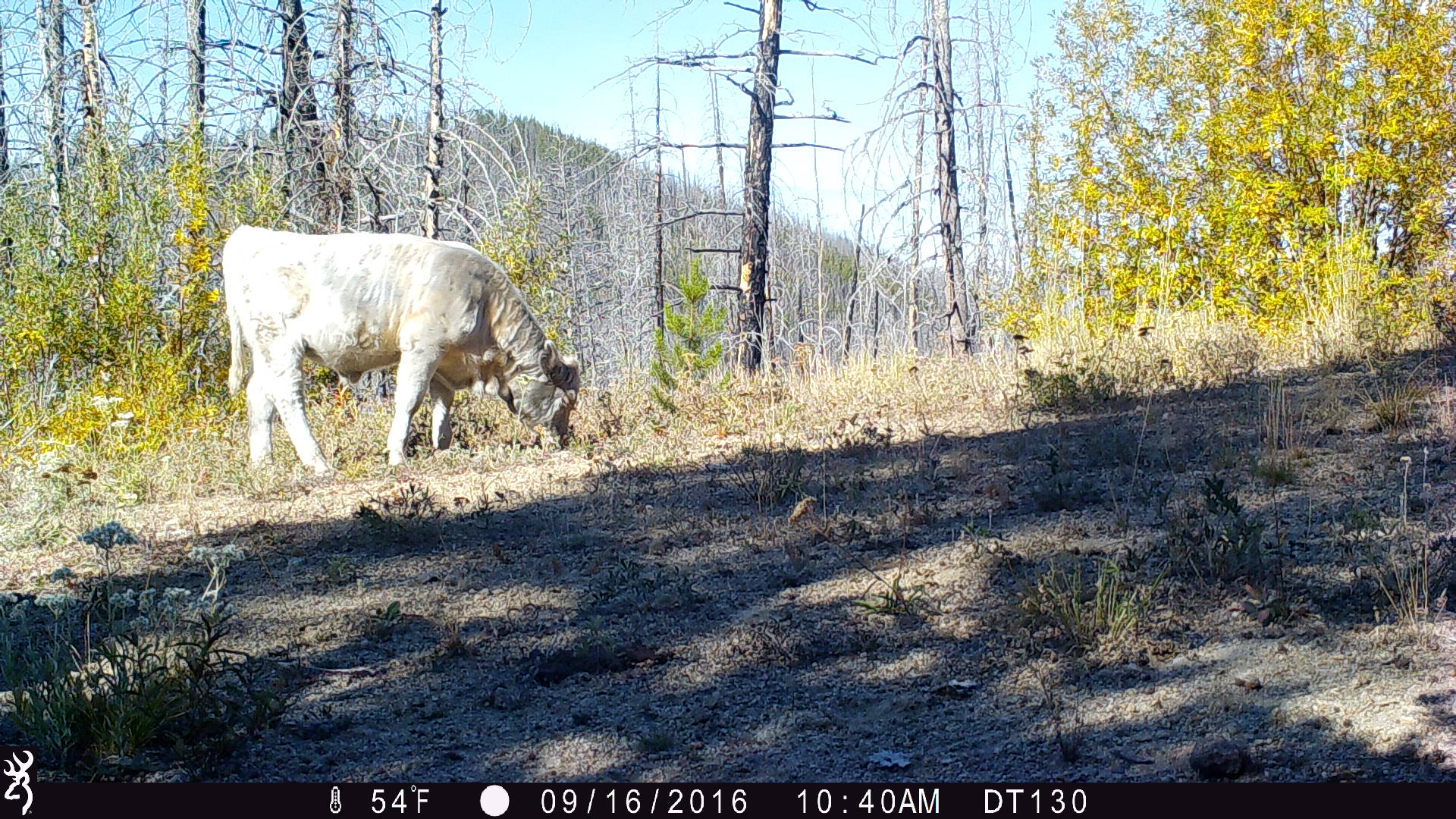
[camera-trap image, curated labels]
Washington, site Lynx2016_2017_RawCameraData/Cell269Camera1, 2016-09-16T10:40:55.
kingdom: Animalia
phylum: Chordata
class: Mammalia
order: Artiodactyla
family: Bovidae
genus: Bos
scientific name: Bos taurus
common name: domestic cattle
Domestic cattle (Bos taurus). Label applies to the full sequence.